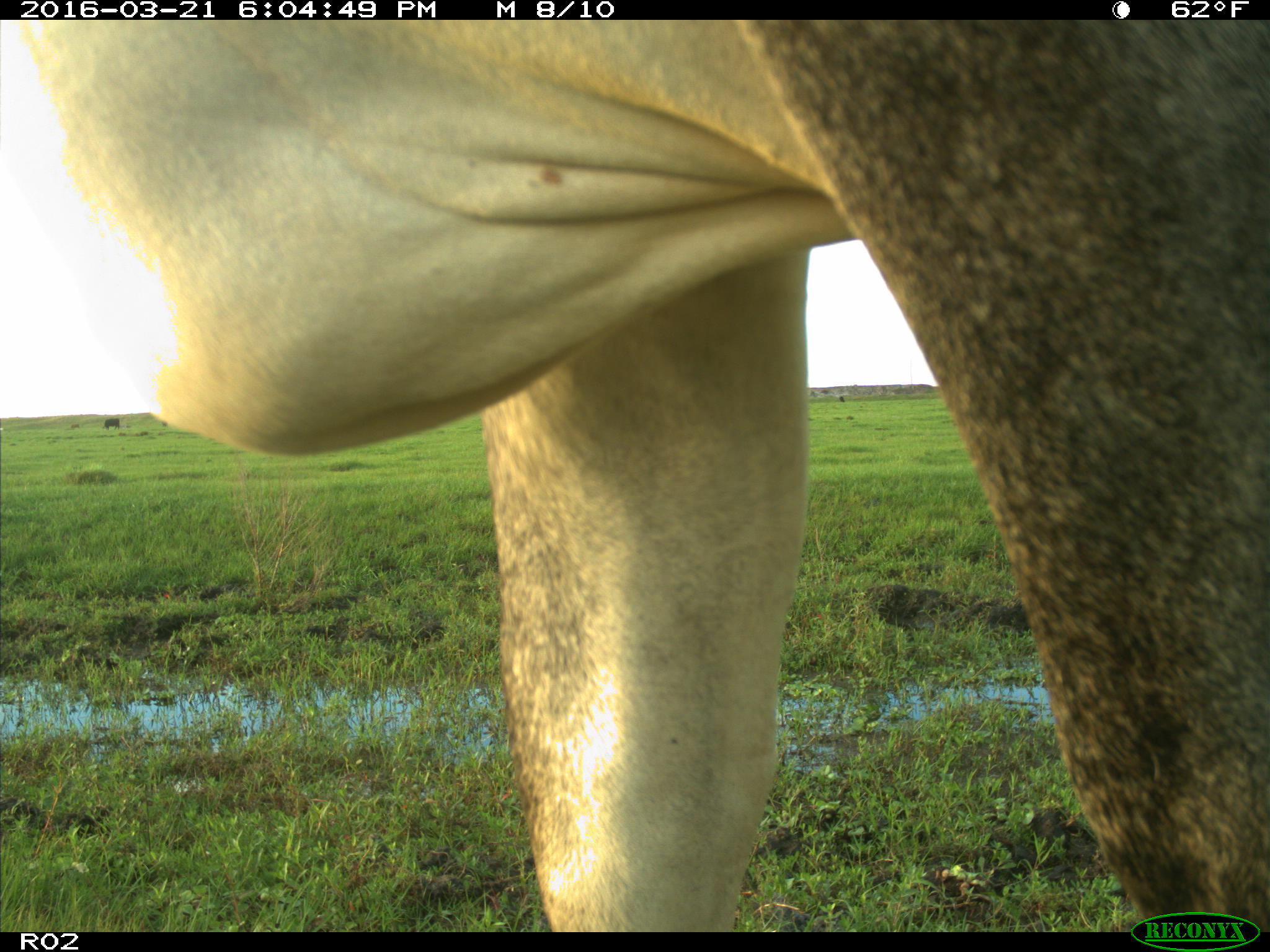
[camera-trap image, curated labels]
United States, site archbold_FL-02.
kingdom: Animalia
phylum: Chordata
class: Mammalia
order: Artiodactyla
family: Bovidae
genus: Bos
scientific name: Bos taurus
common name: domestic cow